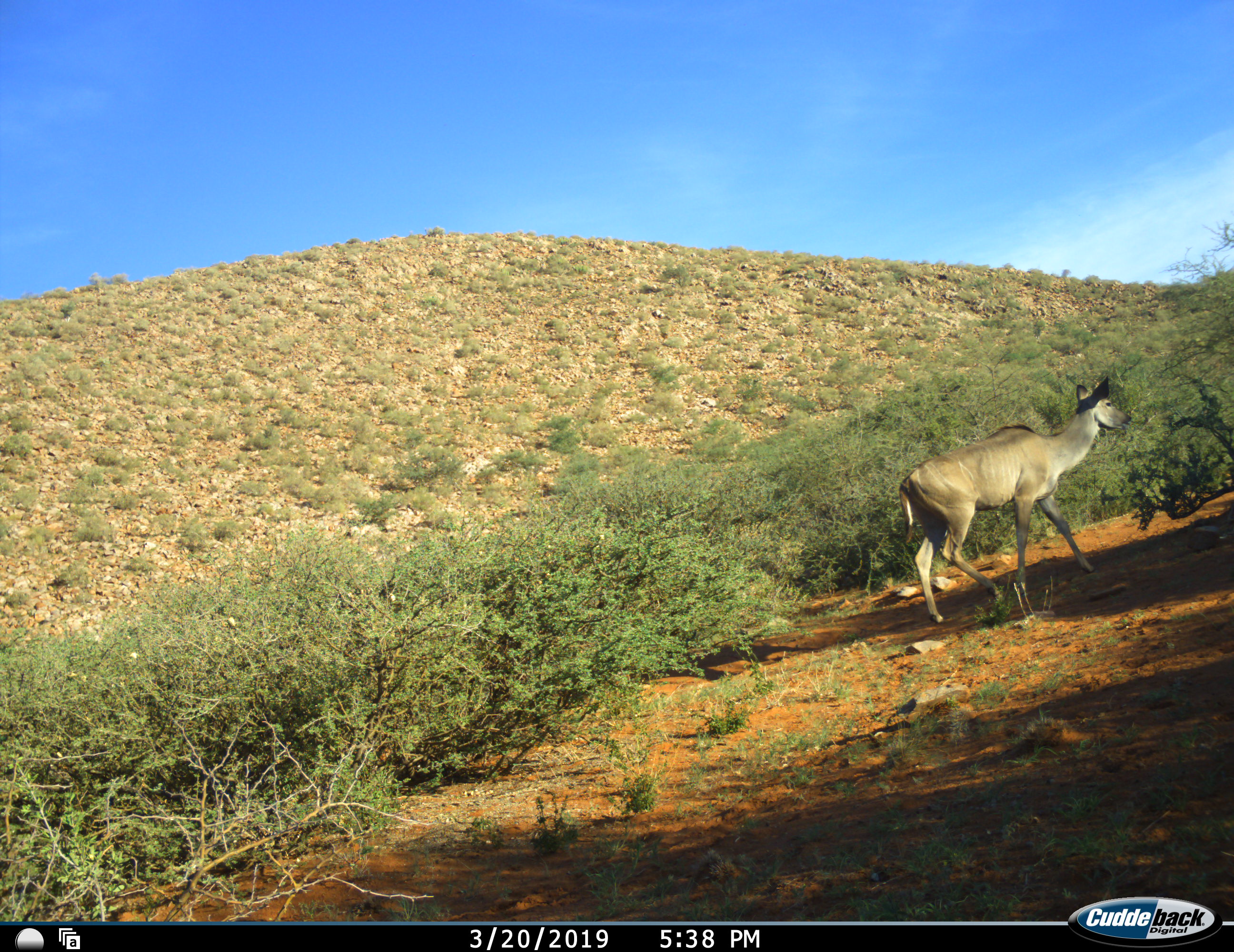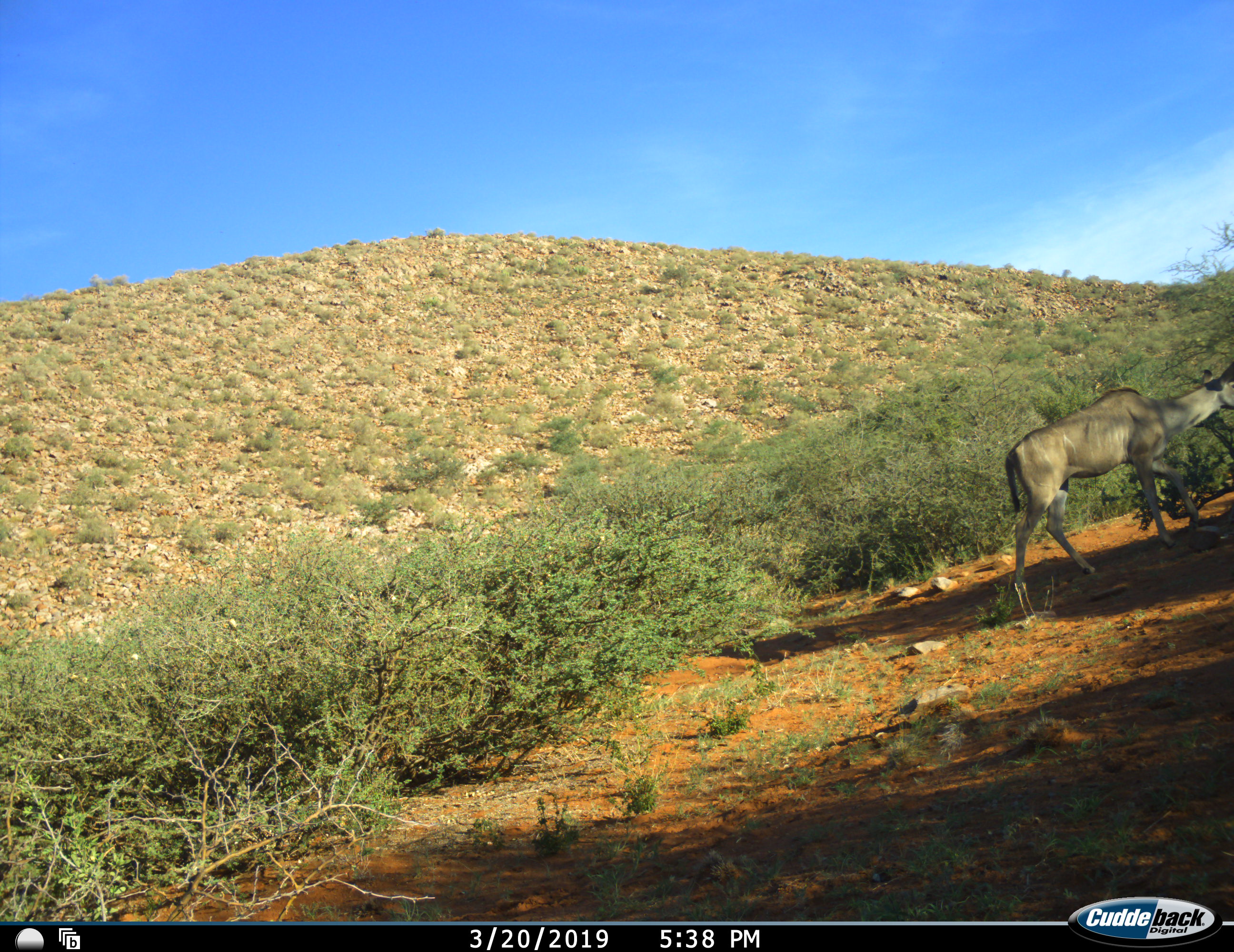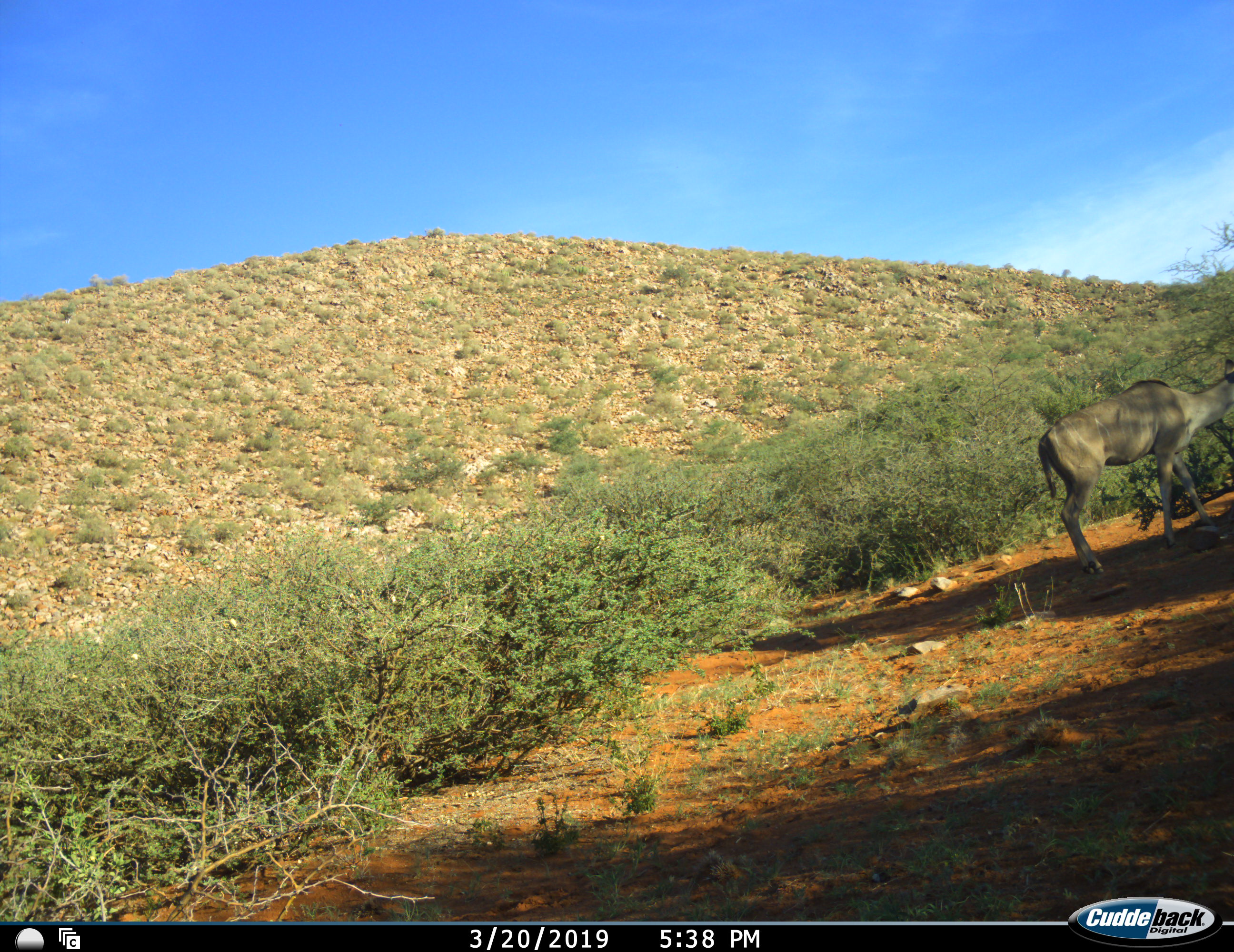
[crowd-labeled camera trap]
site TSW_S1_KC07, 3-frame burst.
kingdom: Animalia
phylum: Chordata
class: Mammalia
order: Artiodactyla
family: Bovidae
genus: Tragelaphus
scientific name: Tragelaphus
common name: kudu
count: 1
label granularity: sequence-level